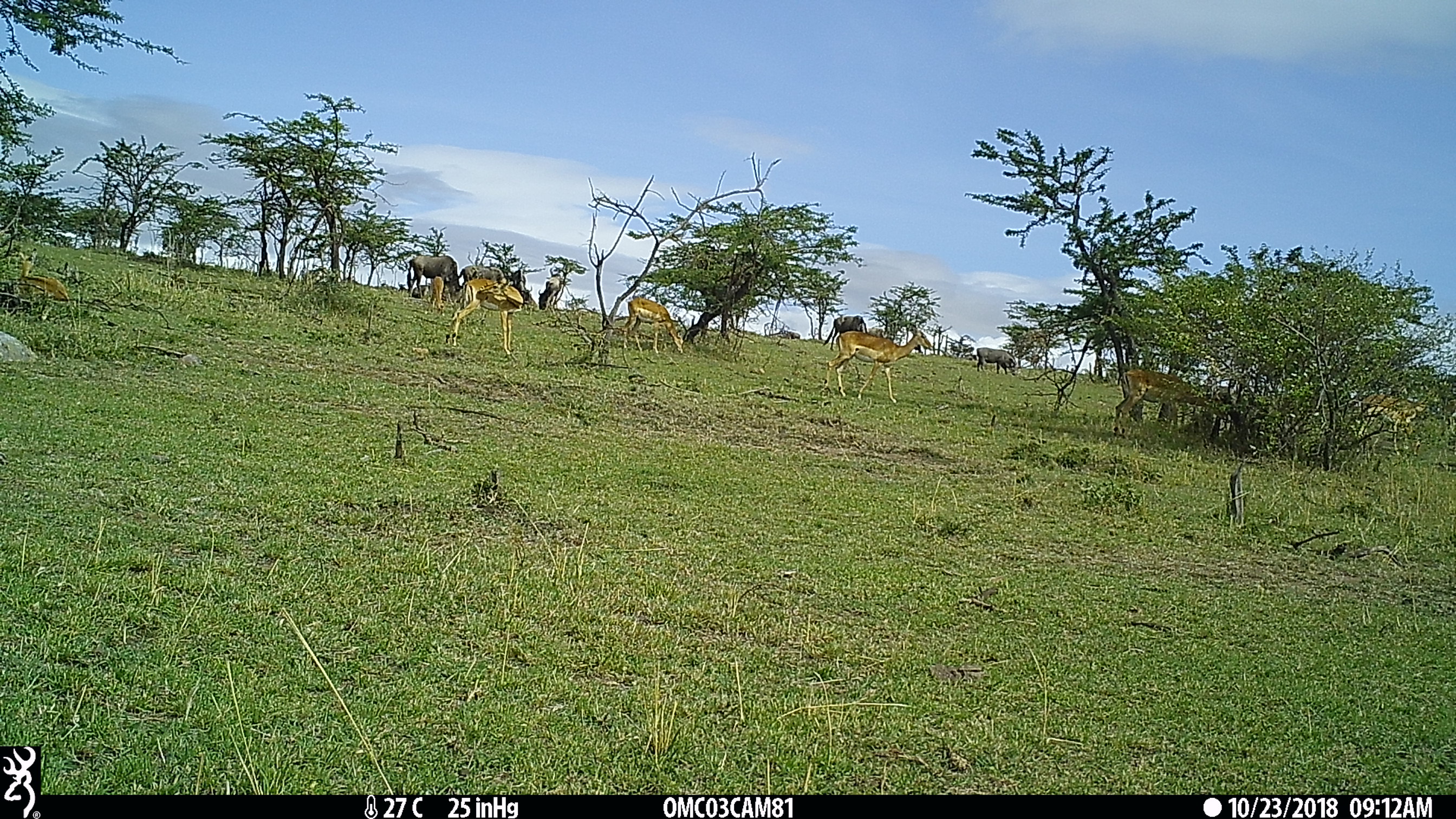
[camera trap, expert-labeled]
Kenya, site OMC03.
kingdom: Animalia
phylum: Chordata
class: Mammalia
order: Artiodactyla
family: Bovidae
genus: Connochaetes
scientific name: Connochaetes taurinus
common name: blue wildebeest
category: wildebeest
Wildebeest (blue wildebeest) (Connochaetes taurinus).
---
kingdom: Animalia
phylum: Chordata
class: Mammalia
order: Artiodactyla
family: Bovidae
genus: Aepyceros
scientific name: Aepyceros melampus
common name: impala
Impala (Aepyceros melampus).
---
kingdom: Animalia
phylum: Chordata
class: Mammalia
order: Artiodactyla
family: Suidae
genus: Phacochoerus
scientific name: Phacochoerus africanus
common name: common warthog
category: warthog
Warthog (common warthog) (Phacochoerus africanus).